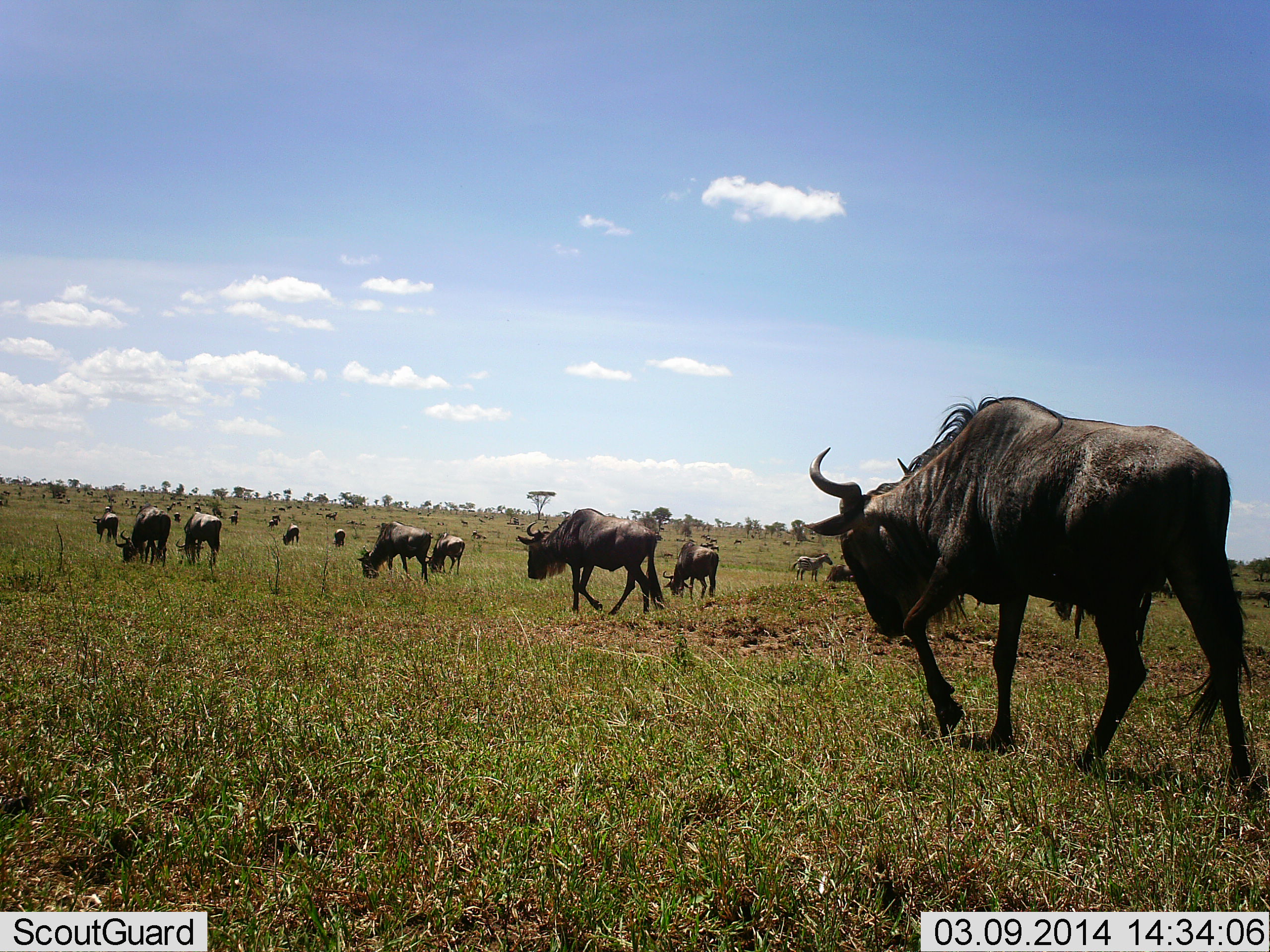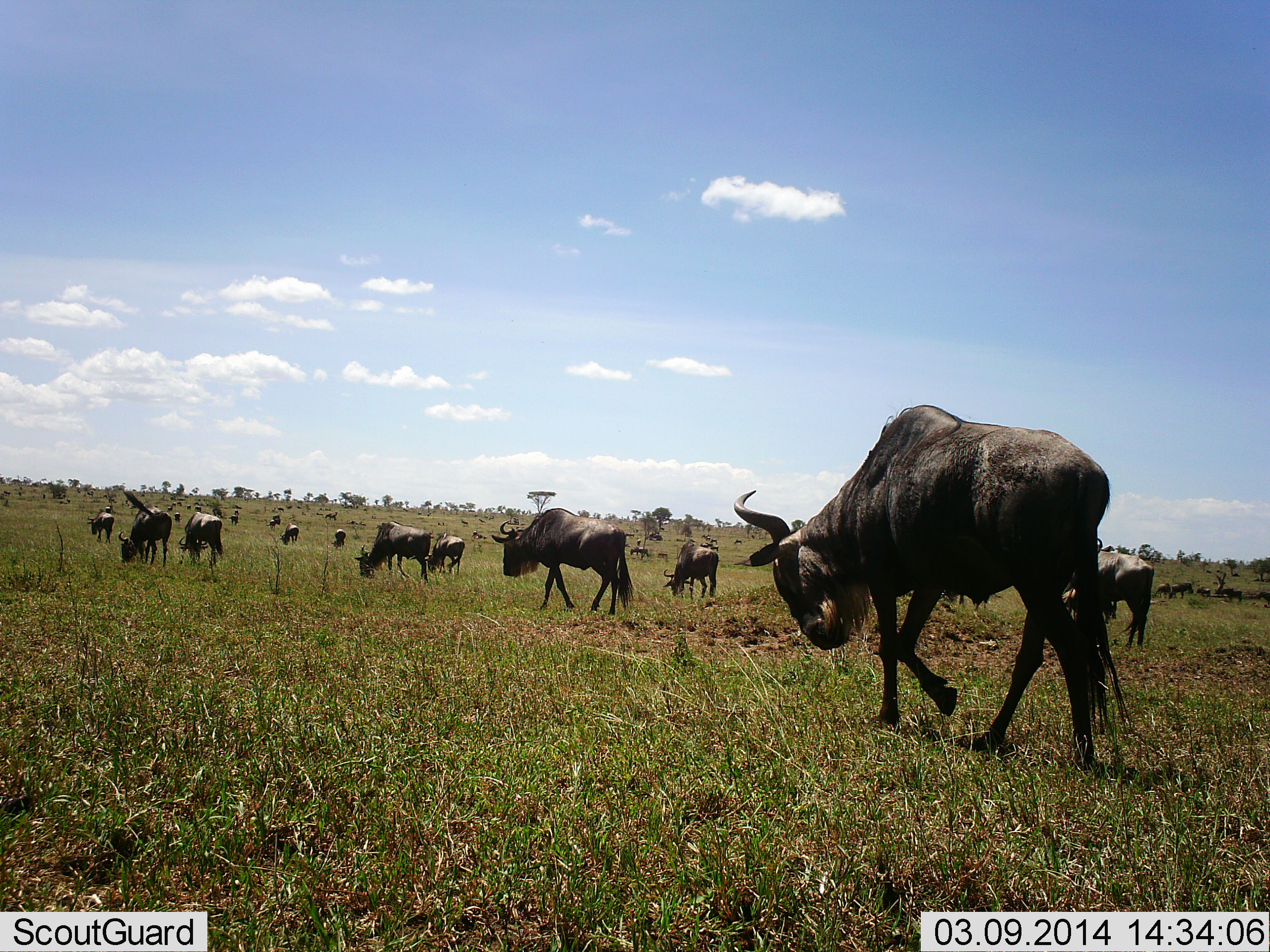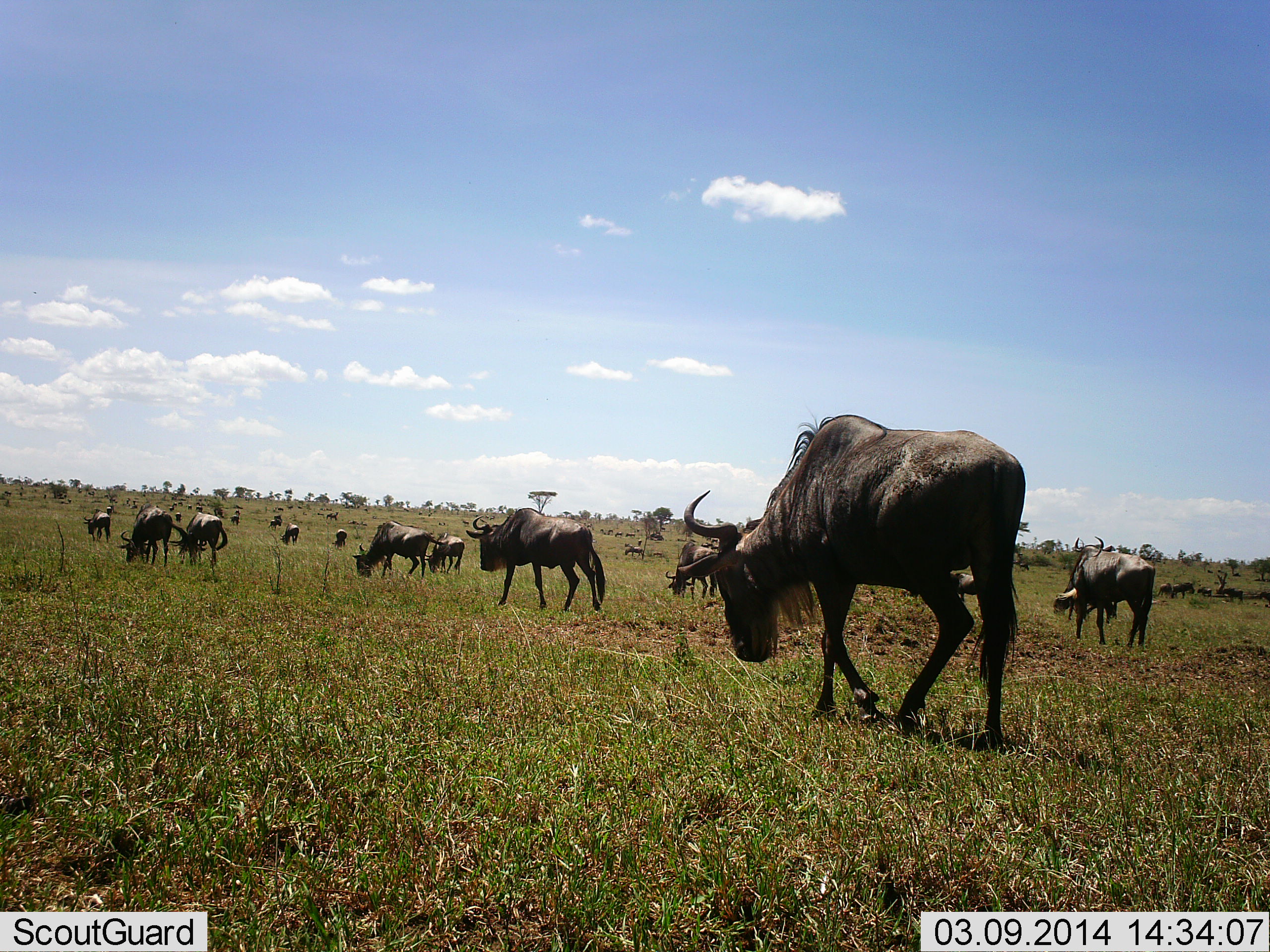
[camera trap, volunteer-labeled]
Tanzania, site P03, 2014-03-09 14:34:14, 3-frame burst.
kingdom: Animalia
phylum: Chordata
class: Mammalia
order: Artiodactyla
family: Bovidae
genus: Connochaetes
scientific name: Connochaetes taurinus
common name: blue wildebeest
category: wildebeest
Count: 11-50.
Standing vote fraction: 25%.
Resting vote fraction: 5%.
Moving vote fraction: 88%.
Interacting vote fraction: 0%.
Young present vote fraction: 2%.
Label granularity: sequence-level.